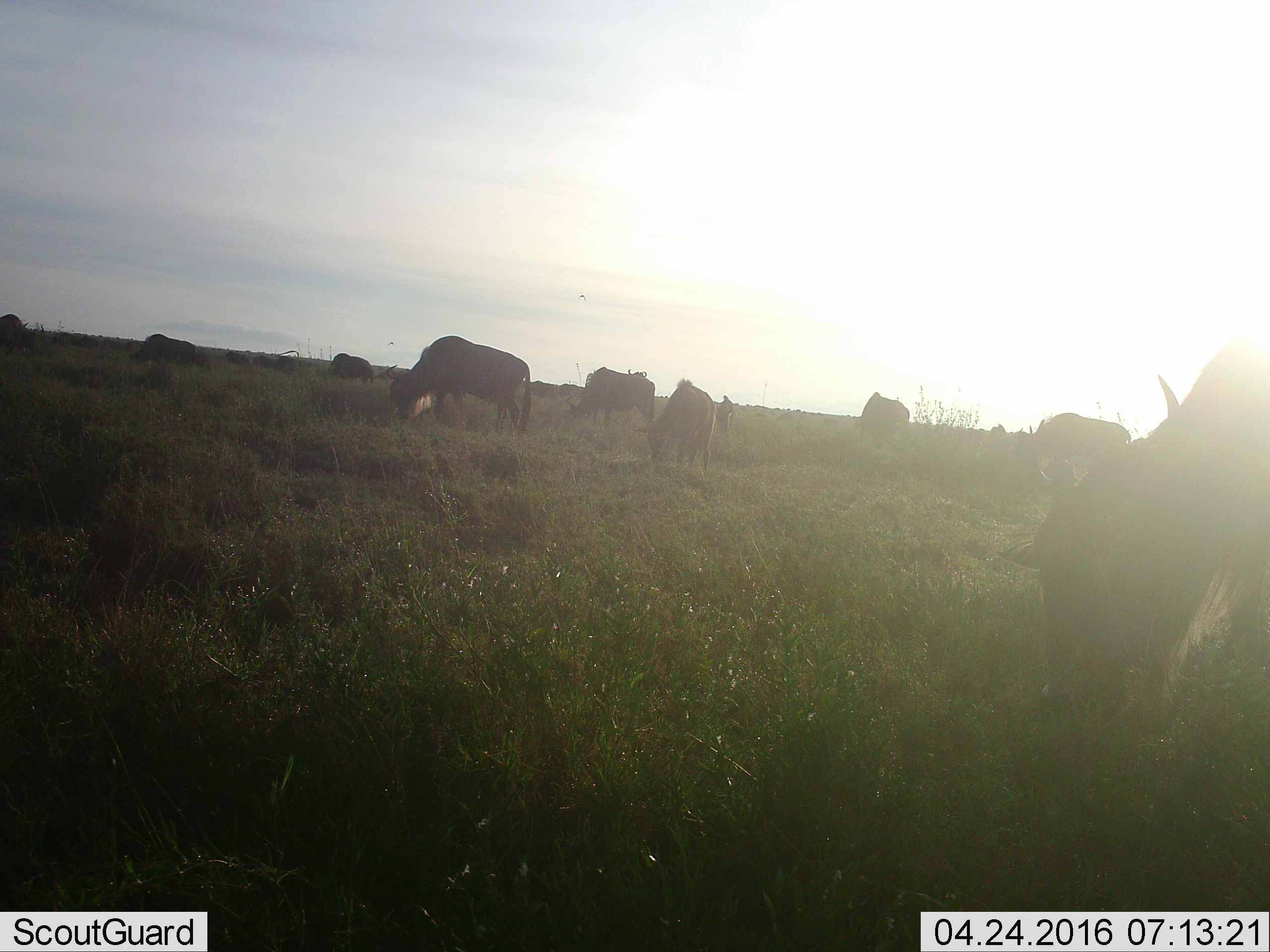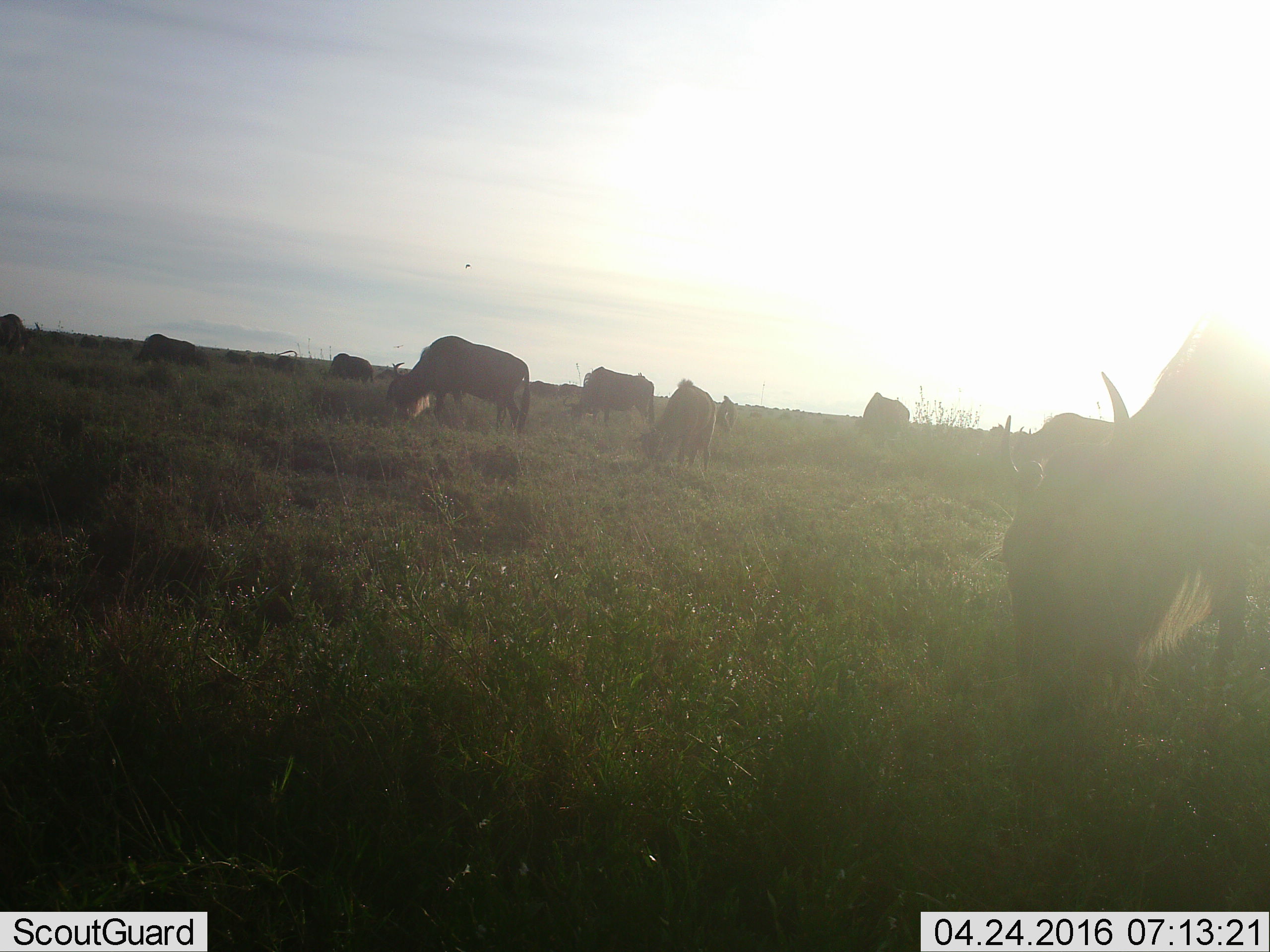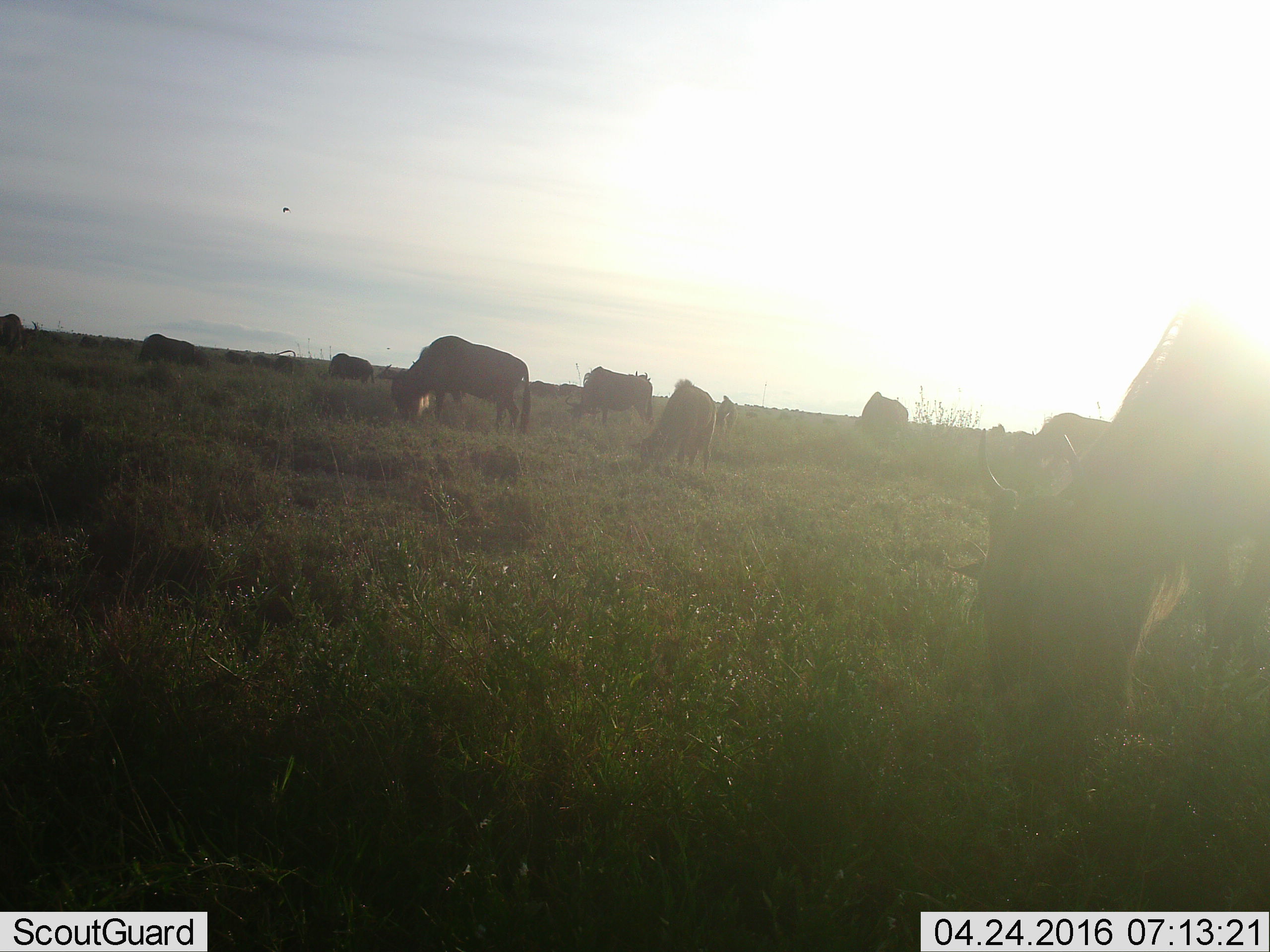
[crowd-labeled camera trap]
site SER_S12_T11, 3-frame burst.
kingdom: Animalia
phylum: Chordata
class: Mammalia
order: Artiodactyla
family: Bovidae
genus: Connochaetes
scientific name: Connochaetes taurinus taurinus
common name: blue wildebeest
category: wildebeestblue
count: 11-50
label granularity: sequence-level